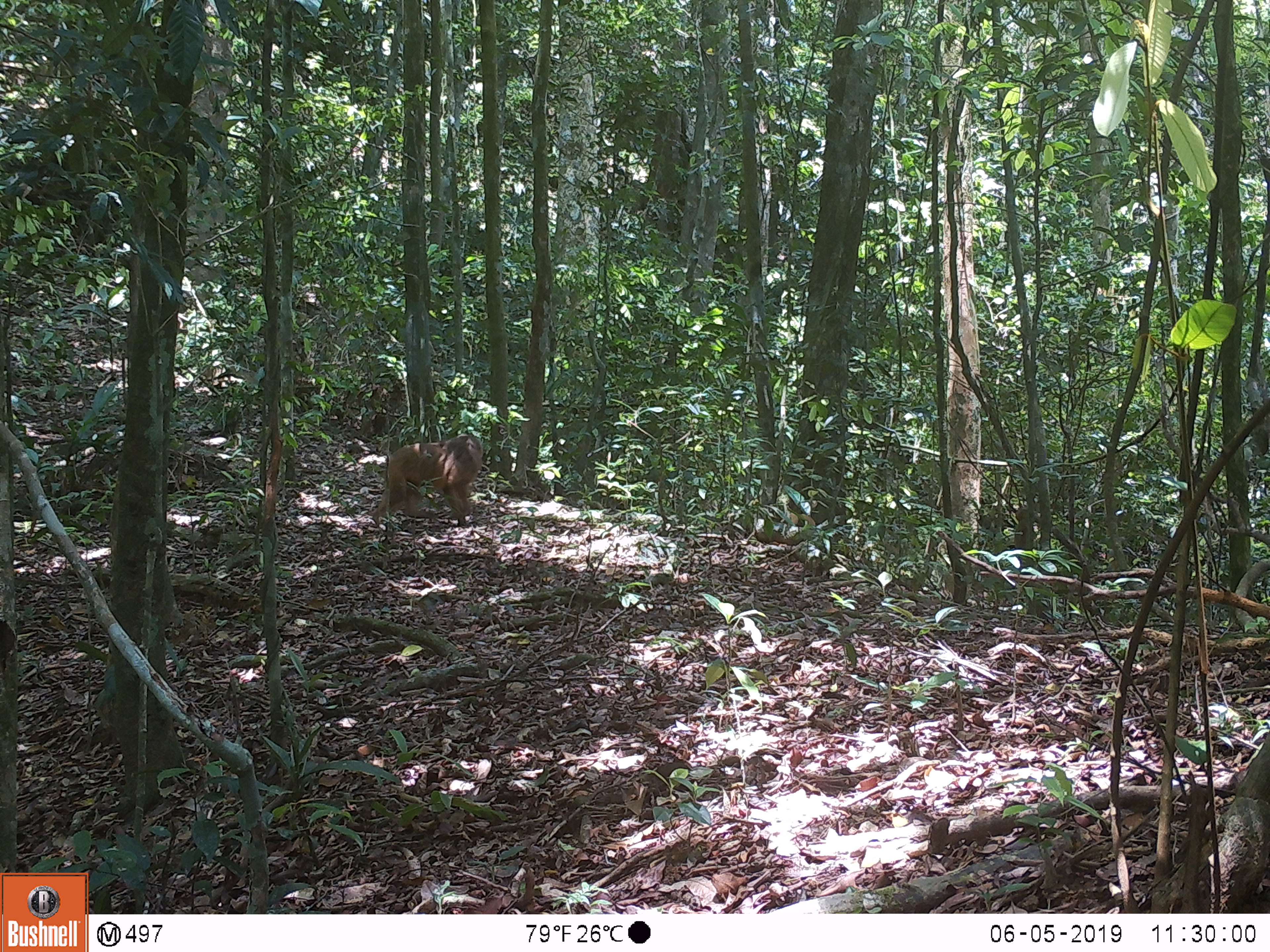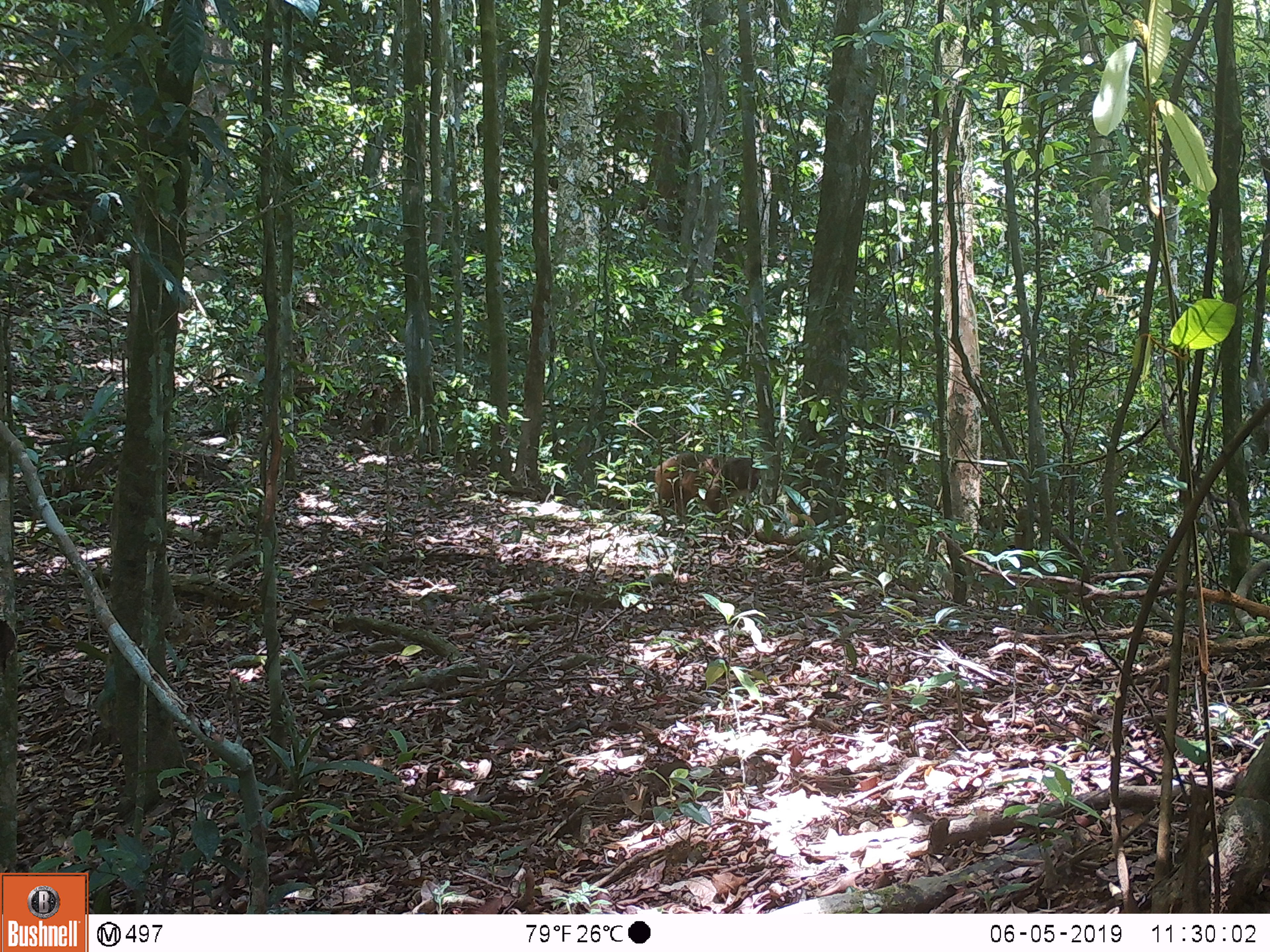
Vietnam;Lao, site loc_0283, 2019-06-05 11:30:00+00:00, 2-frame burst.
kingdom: Animalia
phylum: Chordata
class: Mammalia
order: Primates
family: Cercopithecidae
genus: Macaca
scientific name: Macaca arctoides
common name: stump-tailed macaque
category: stump tailed macaque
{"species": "stump tailed macaque (stump-tailed macaque) (Macaca arctoides)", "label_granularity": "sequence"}